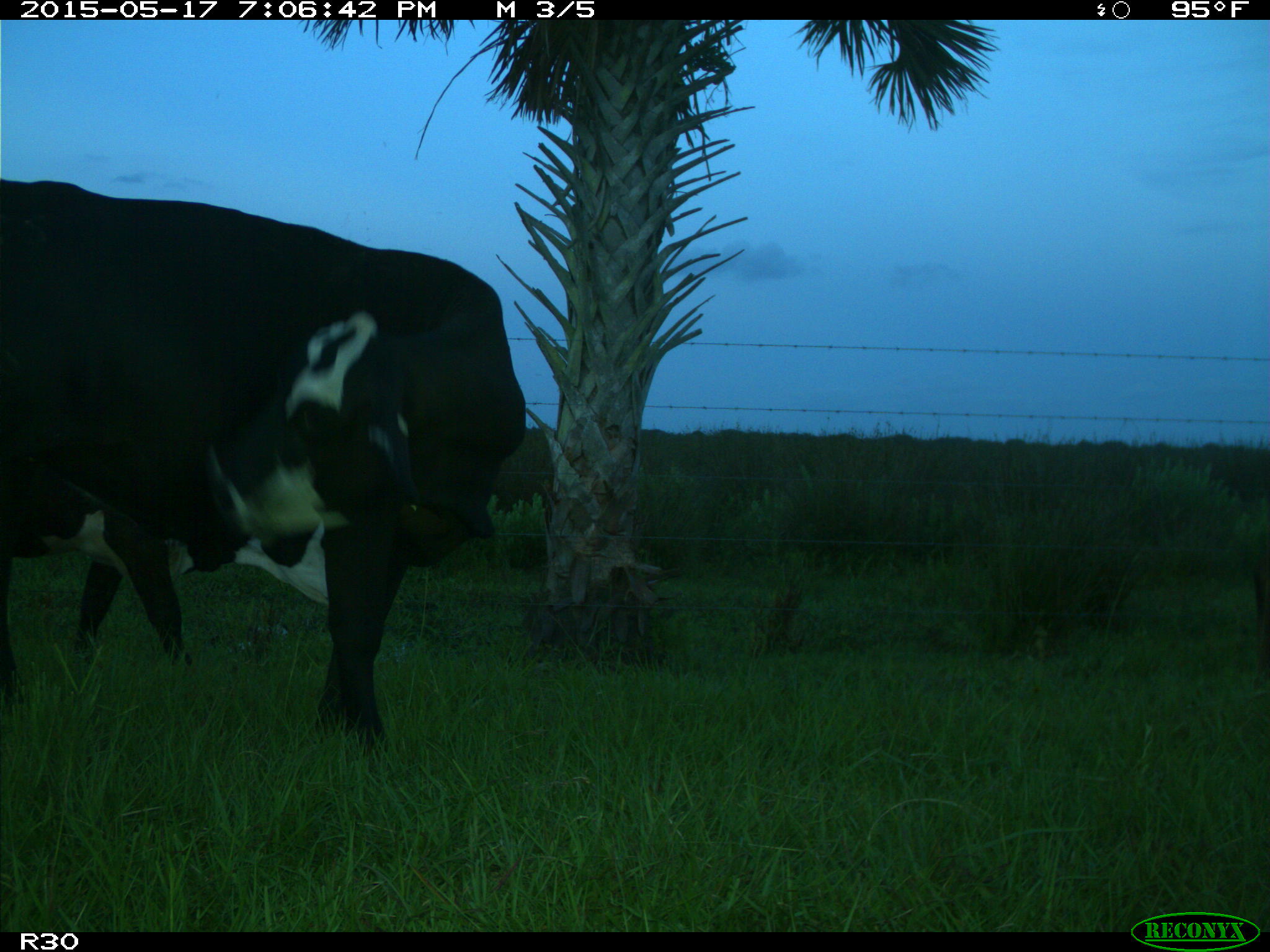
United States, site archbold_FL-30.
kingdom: Animalia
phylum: Chordata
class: Mammalia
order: Artiodactyla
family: Bovidae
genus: Bos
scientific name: Bos taurus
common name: domestic cow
Bos taurus (domestic cow).